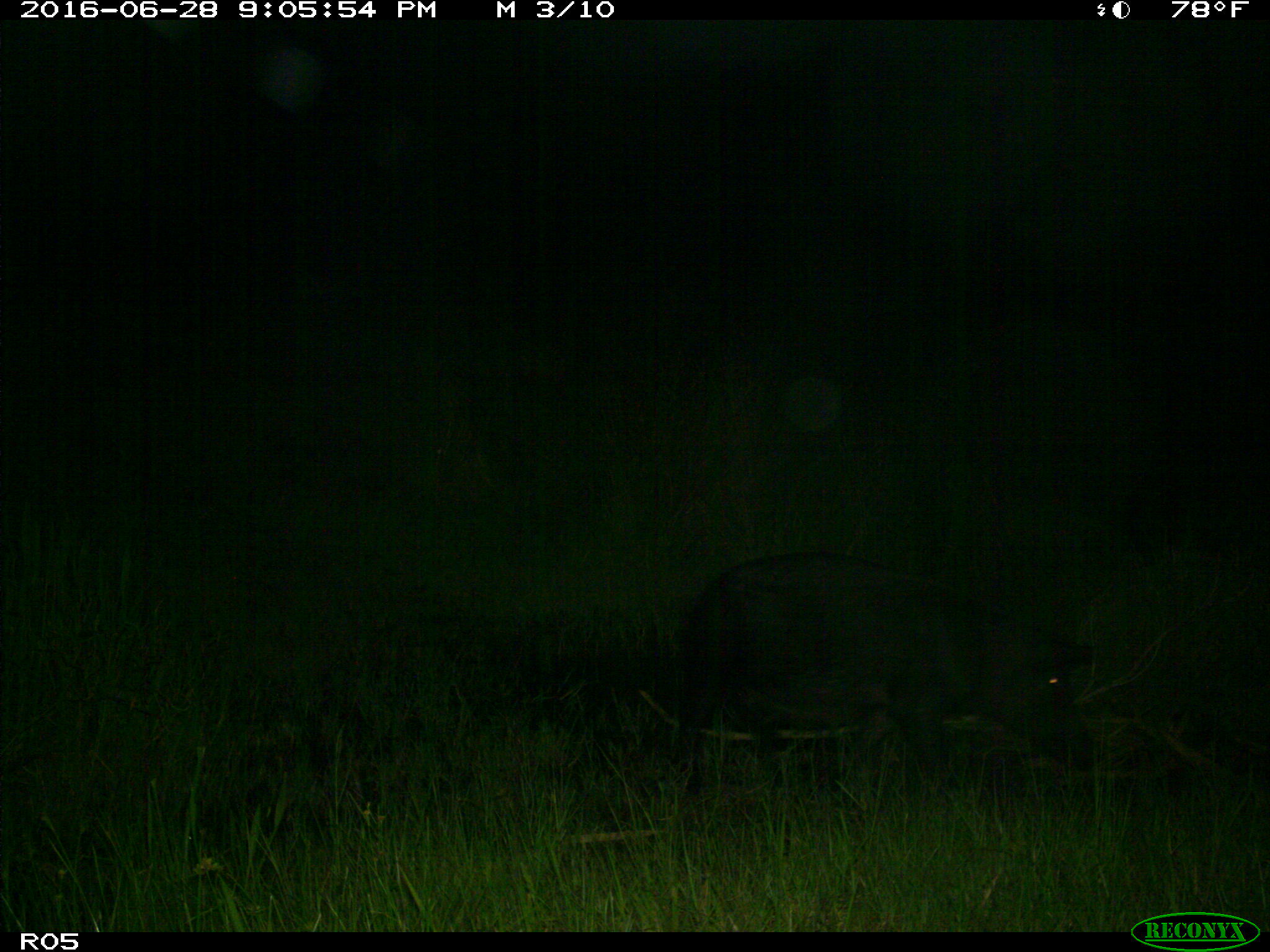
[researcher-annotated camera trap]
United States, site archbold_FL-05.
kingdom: Animalia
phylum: Chordata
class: Mammalia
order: Artiodactyla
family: Suidae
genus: Sus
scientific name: Sus scrofa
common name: wild boar